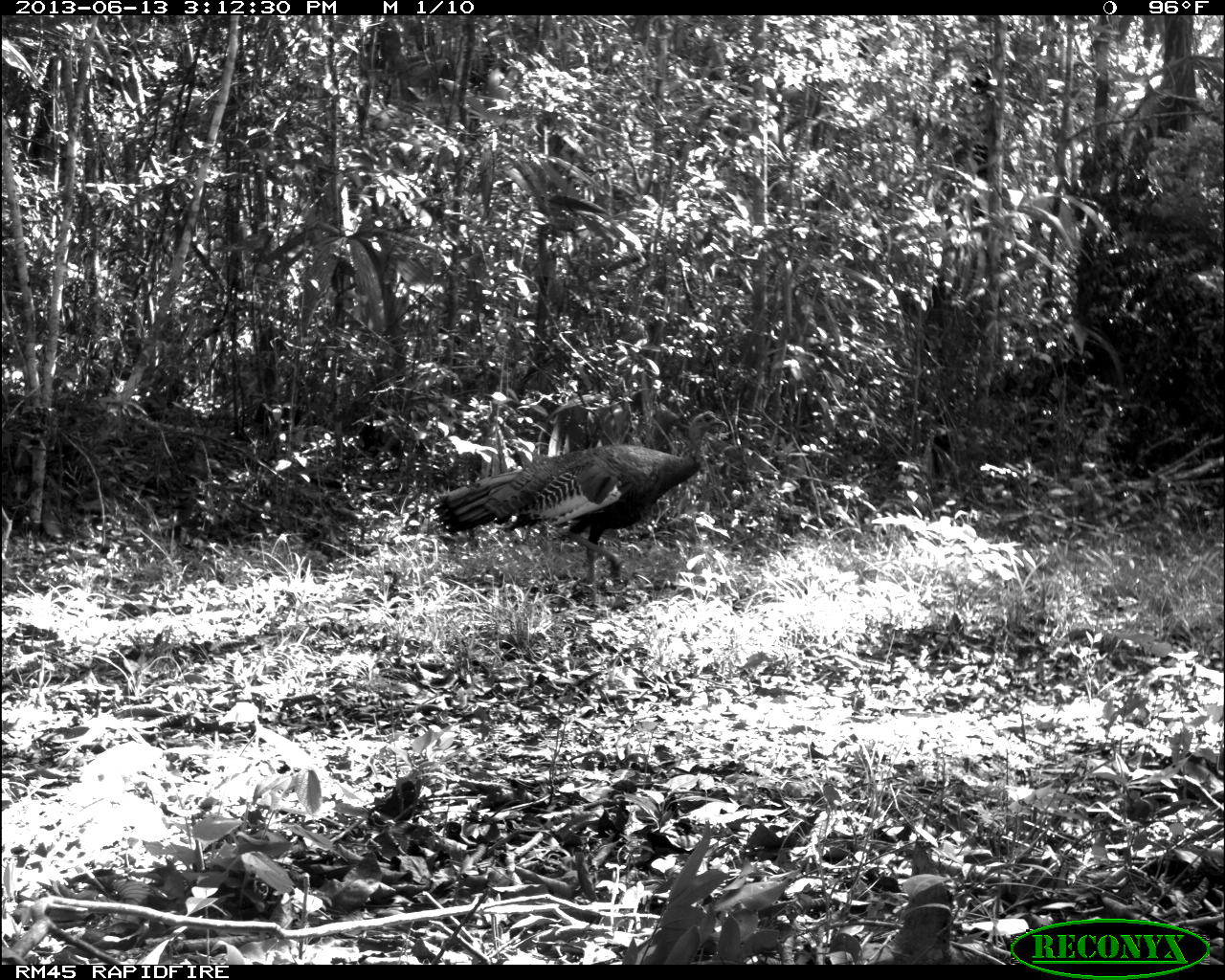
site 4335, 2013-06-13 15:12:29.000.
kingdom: Animalia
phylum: Chordata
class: Aves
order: Galliformes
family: Phasianidae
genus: Meleagris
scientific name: Meleagris ocellata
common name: ocellated turkey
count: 1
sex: female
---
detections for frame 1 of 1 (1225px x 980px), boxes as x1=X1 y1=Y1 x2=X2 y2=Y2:
meleagris ocellata: x1=433 y1=406 x2=728 y2=604